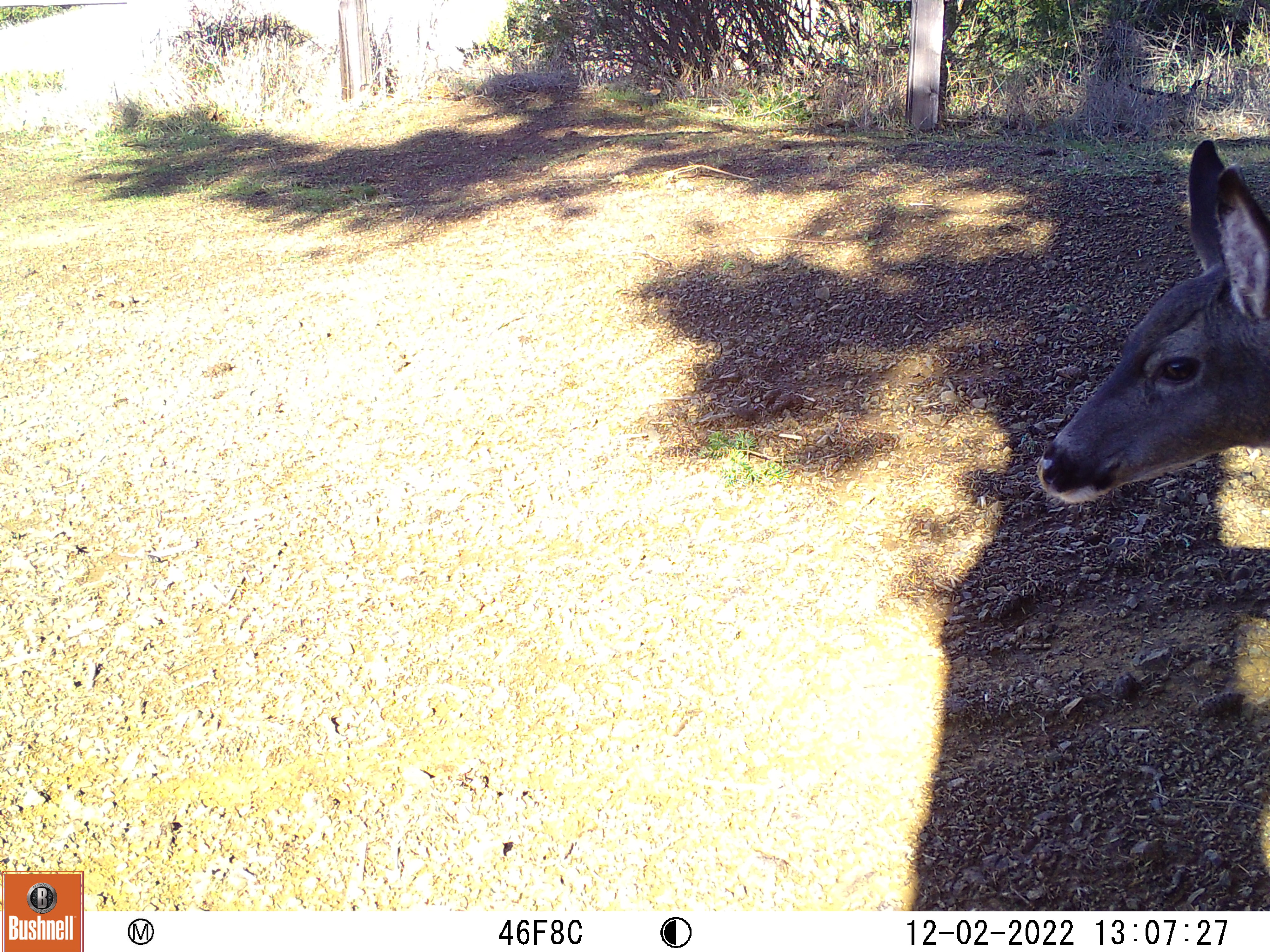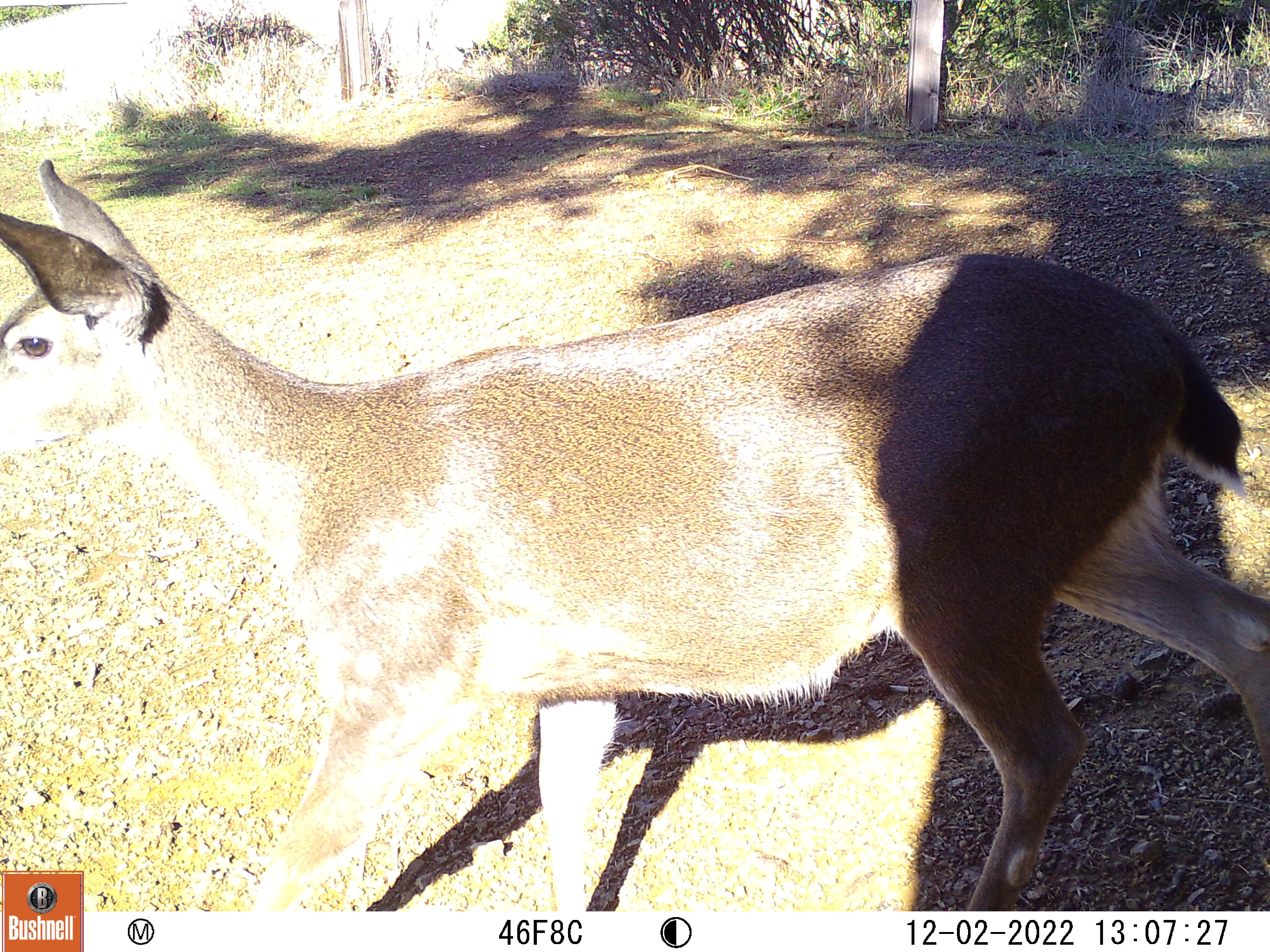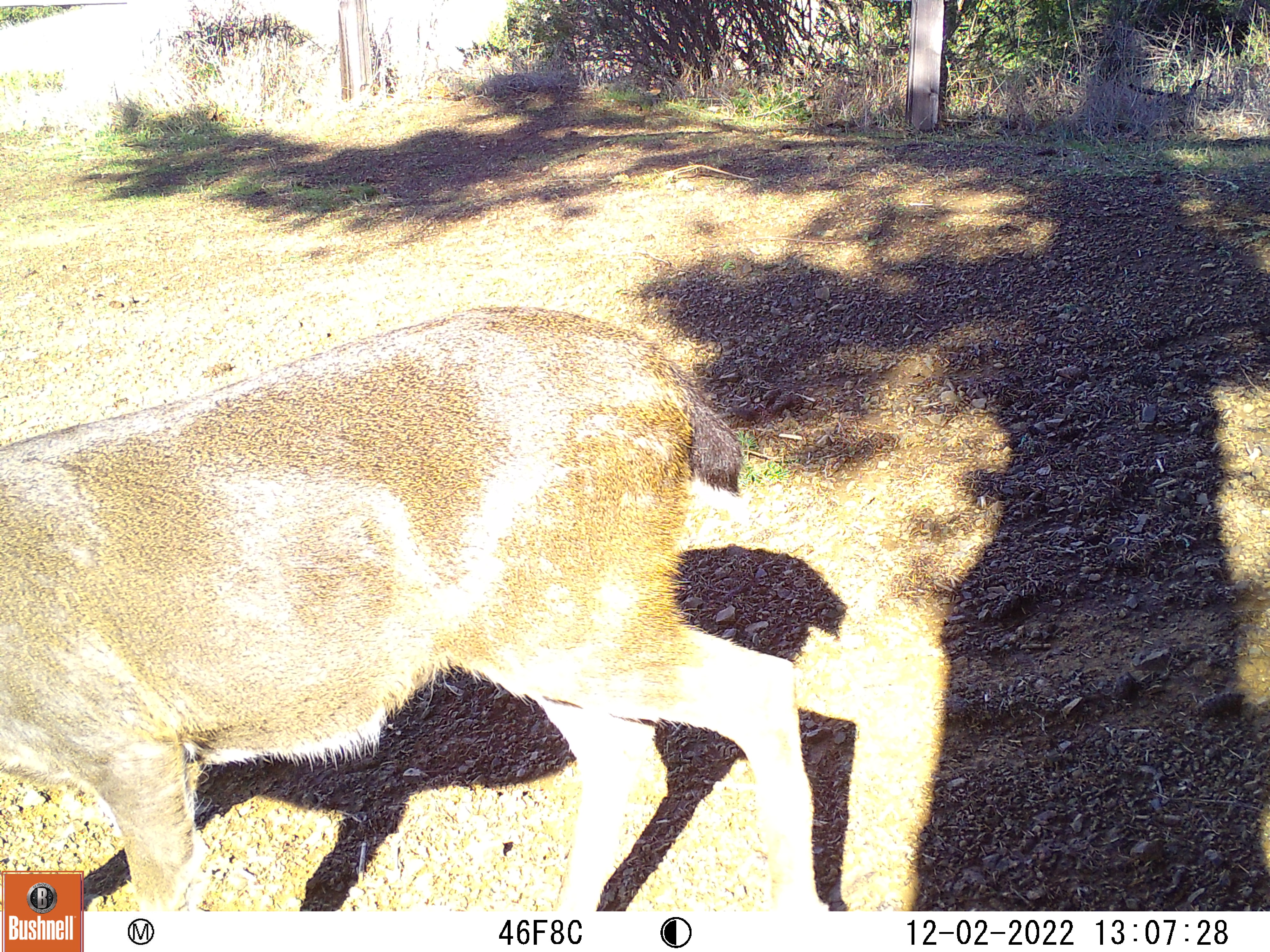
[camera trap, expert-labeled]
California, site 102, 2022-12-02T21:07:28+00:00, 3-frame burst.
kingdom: Animalia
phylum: Chordata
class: Mammalia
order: Artiodactyla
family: Cervidae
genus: Odocoileus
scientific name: Odocoileus hemionus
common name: mule deer